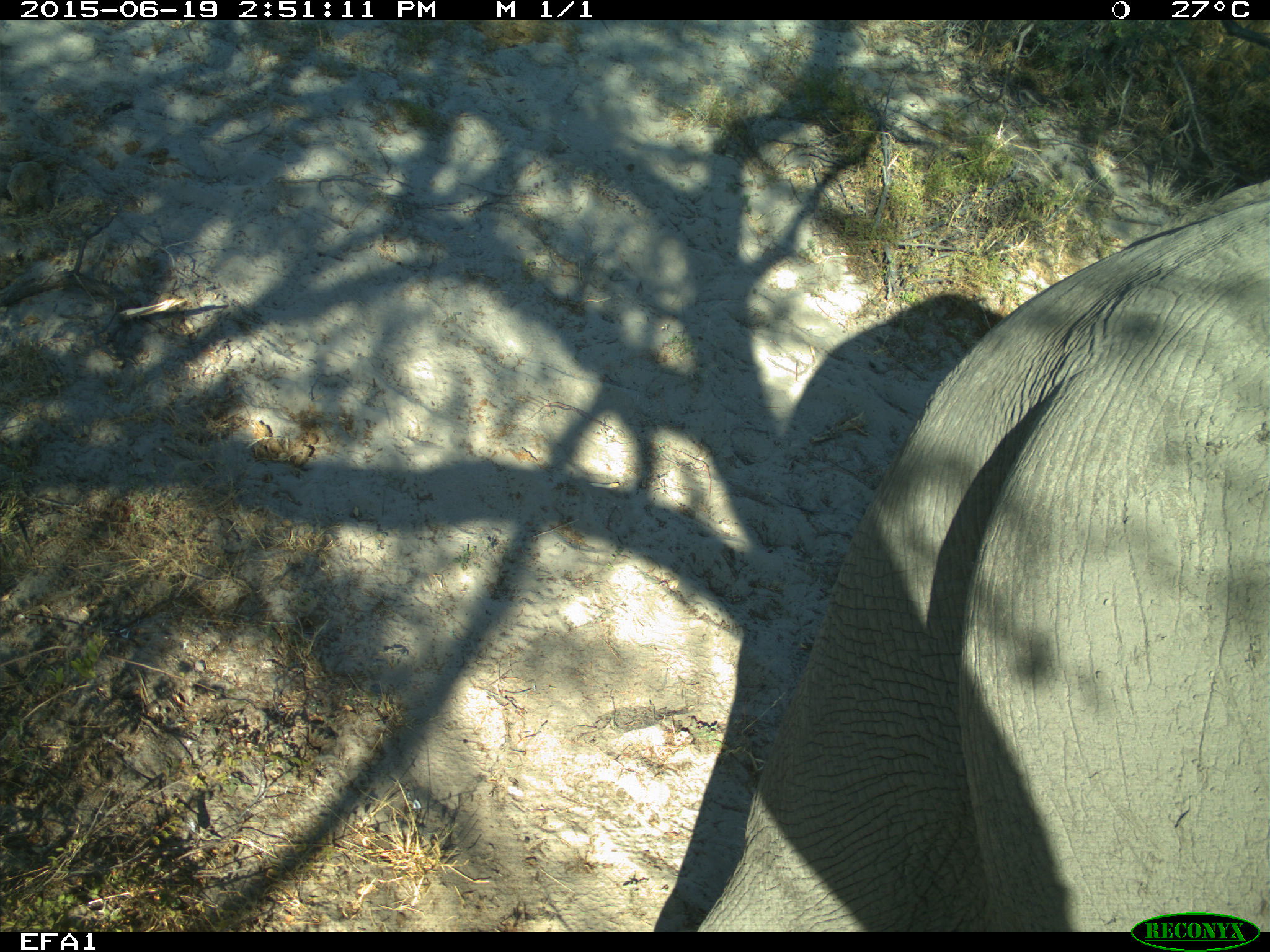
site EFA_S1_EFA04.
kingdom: Animalia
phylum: Chordata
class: Mammalia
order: Proboscidea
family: Elephantidae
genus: Loxodonta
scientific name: Loxodonta africana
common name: african bush elephant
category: elephant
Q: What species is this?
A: Elephant (african bush elephant) (Loxodonta africana).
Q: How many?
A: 1.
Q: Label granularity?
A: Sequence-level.